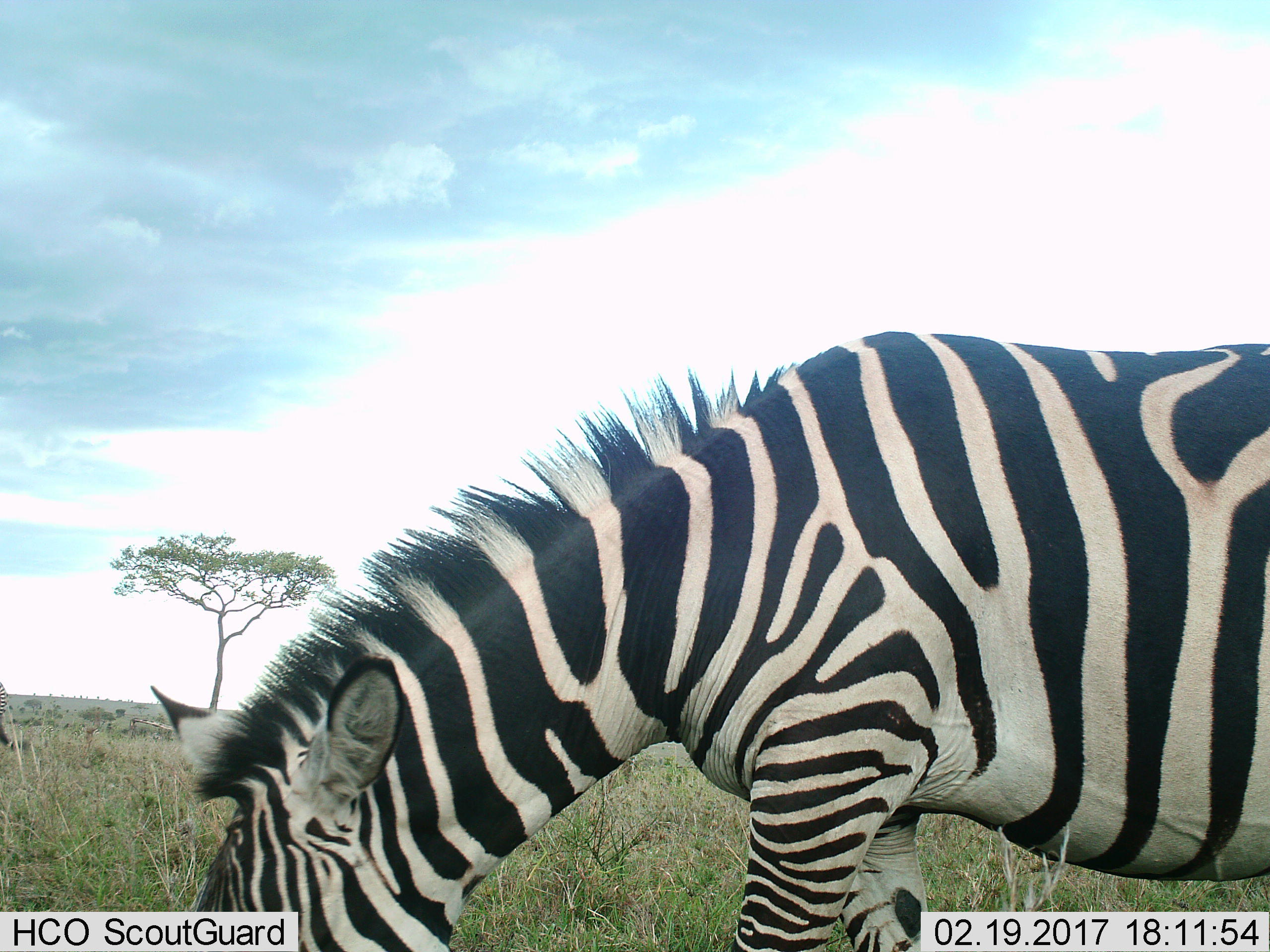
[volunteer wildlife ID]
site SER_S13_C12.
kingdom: Animalia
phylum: Chordata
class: Mammalia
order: Perissodactyla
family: Equidae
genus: Equus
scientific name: Equus quagga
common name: plains zebra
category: zebraplains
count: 1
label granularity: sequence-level